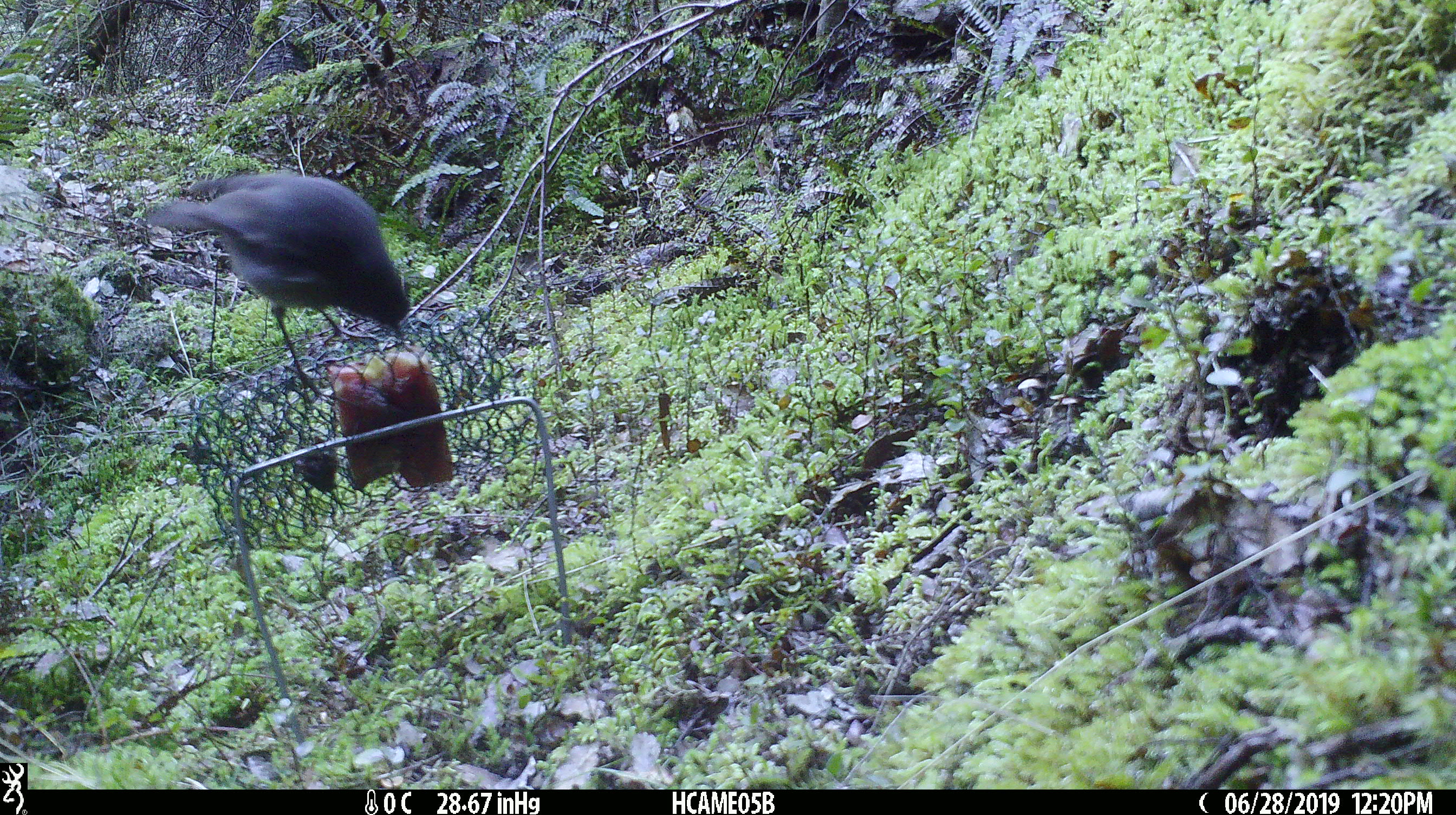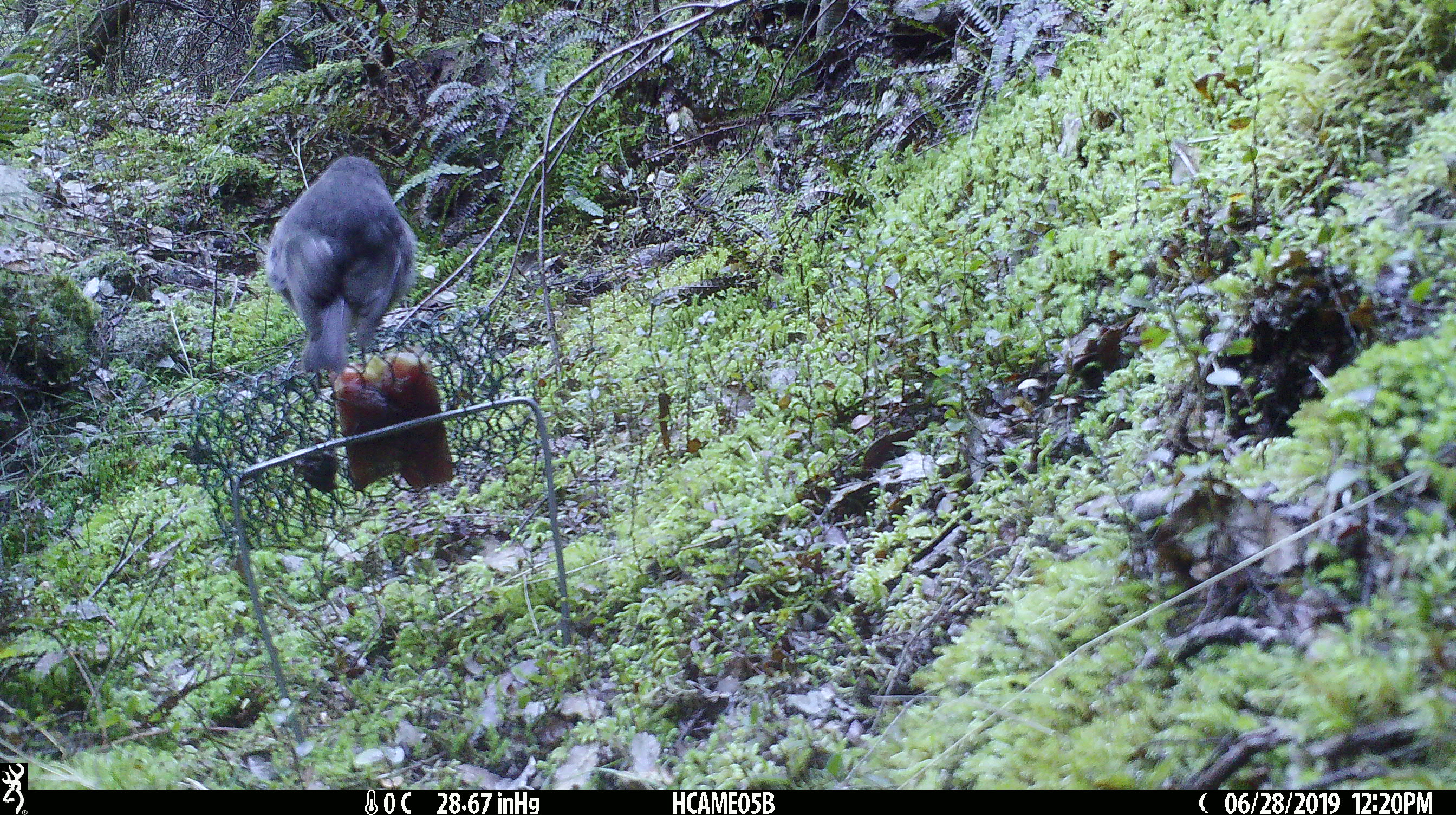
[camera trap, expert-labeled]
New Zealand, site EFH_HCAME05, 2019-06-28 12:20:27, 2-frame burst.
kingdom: Animalia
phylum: Chordata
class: Aves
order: Passeriformes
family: Petroicidae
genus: Petroica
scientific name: Petroica australis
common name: new zealand robin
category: robin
Robin (new zealand robin) (Petroica australis).